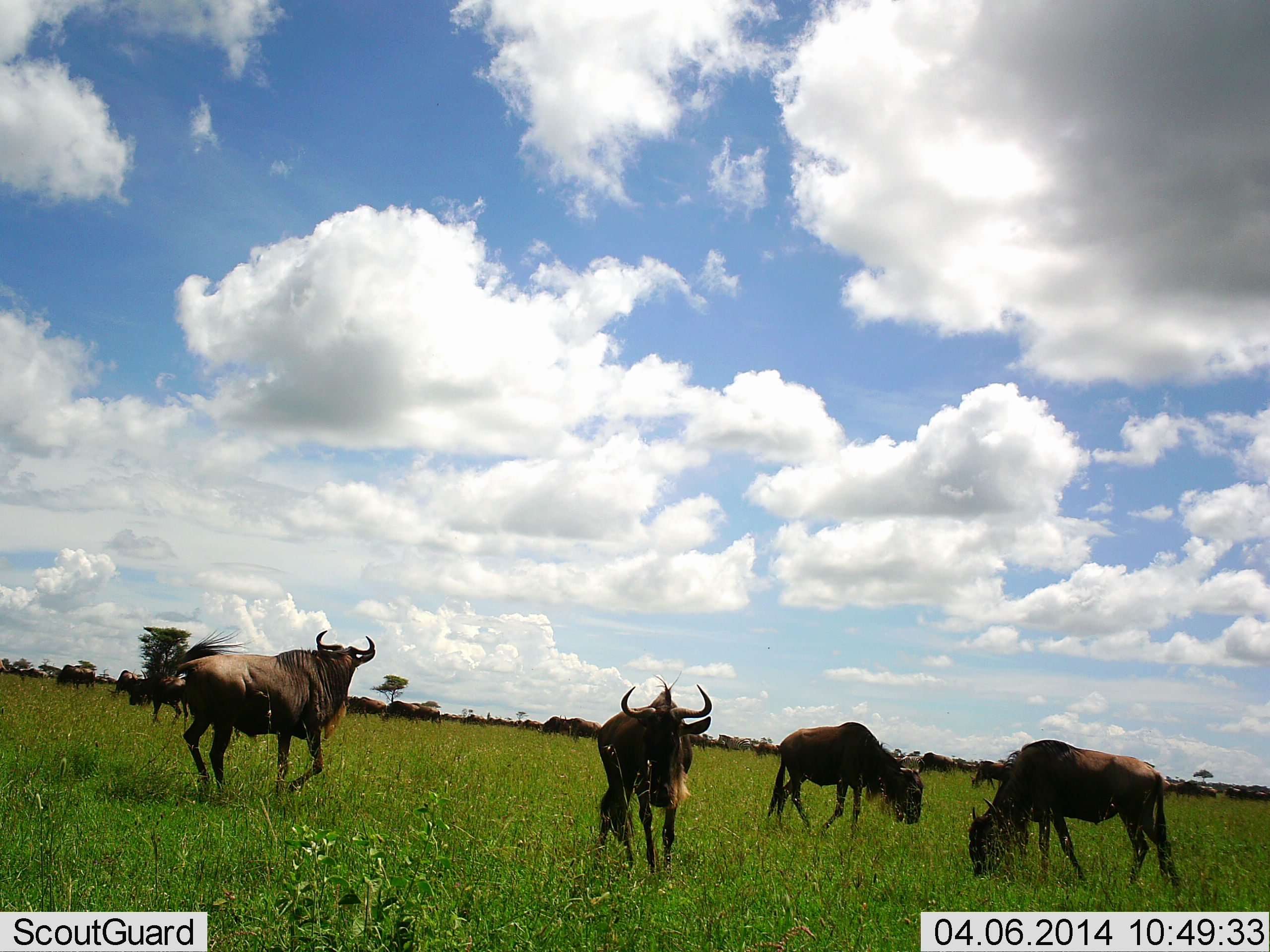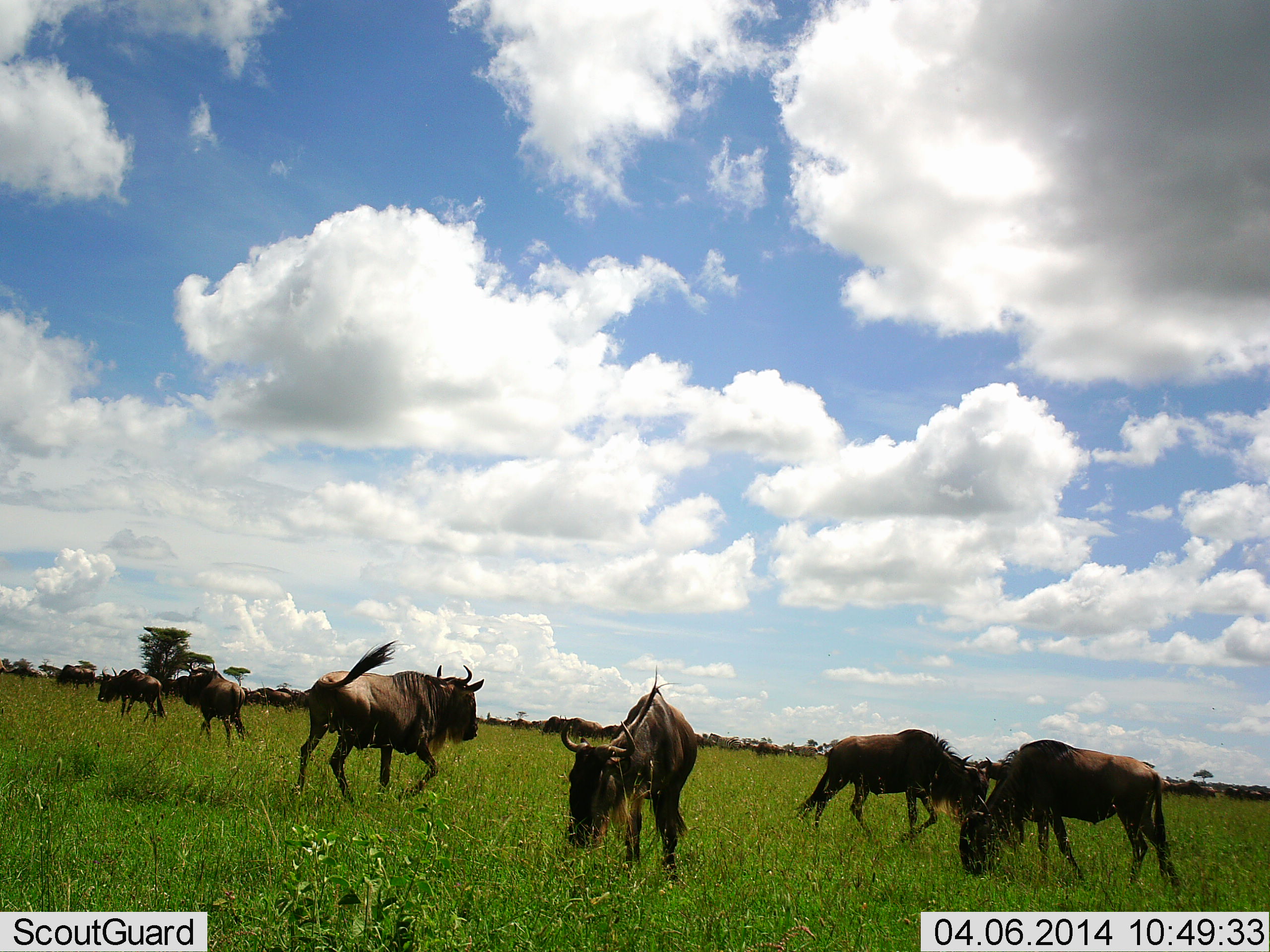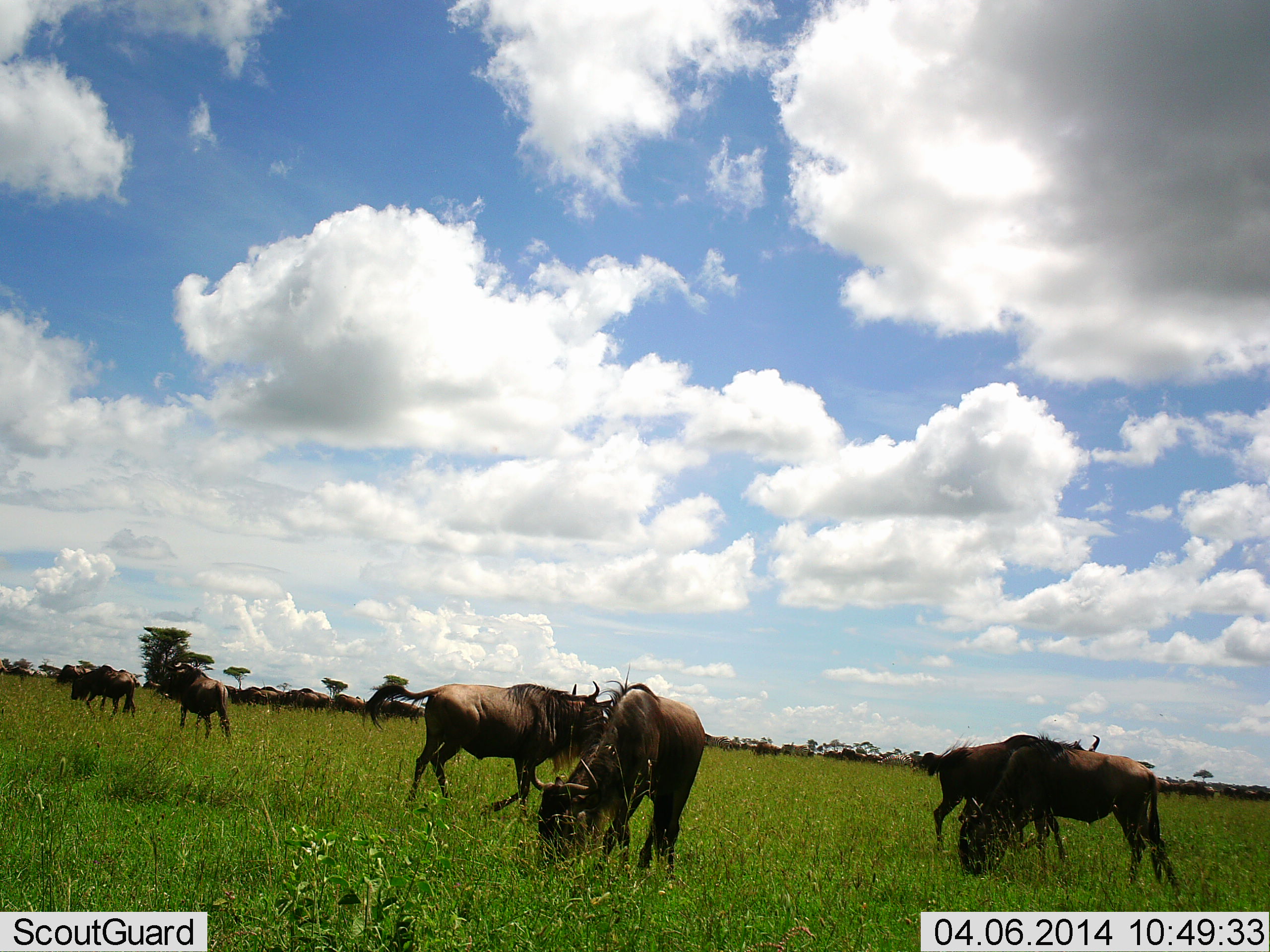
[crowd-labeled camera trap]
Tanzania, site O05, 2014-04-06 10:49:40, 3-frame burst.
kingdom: Animalia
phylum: Chordata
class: Mammalia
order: Artiodactyla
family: Bovidae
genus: Connochaetes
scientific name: Connochaetes taurinus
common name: blue wildebeest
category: wildebeest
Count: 11-50.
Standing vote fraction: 30%.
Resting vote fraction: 0%.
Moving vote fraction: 70%.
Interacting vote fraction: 0%.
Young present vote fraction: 0%.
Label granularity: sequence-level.